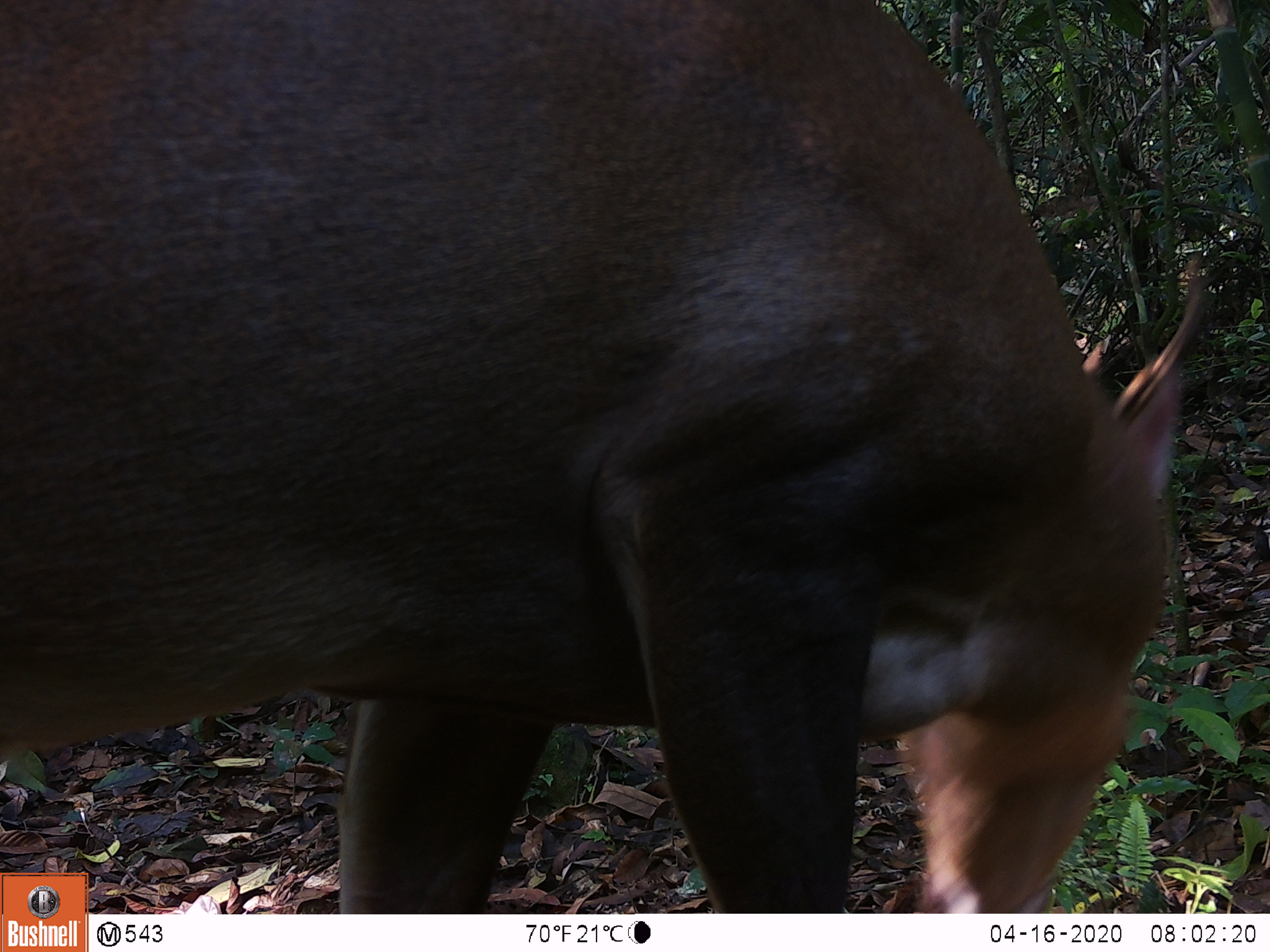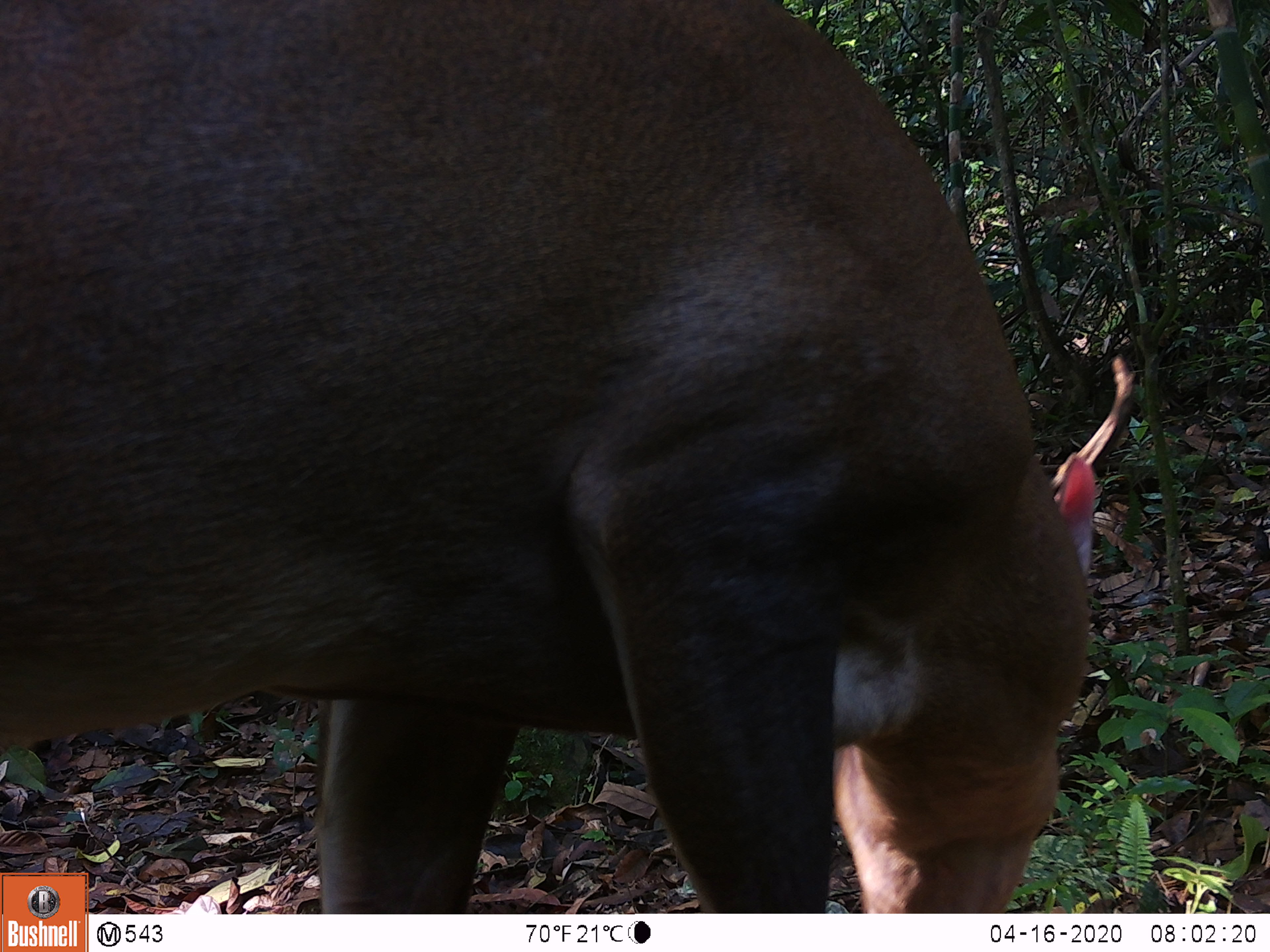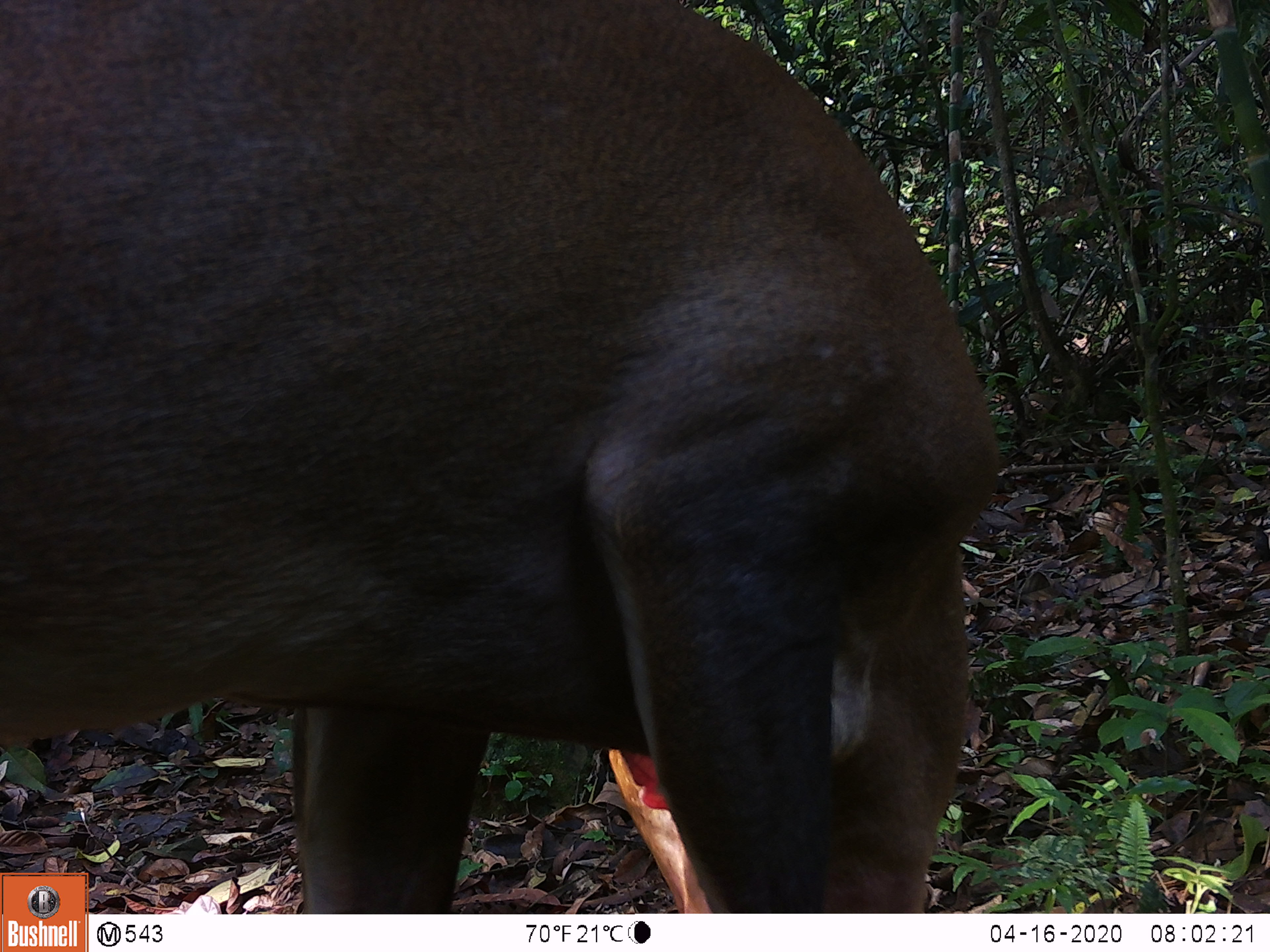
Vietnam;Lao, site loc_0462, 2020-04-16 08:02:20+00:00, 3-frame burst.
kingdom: Animalia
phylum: Chordata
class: Mammalia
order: Artiodactyla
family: Cervidae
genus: Muntiacus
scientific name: Muntiacus vuquangensis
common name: large-antlered muntjac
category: large antlered muntjac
Large antlered muntjac (large-antlered muntjac) (Muntiacus vuquangensis). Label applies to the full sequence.